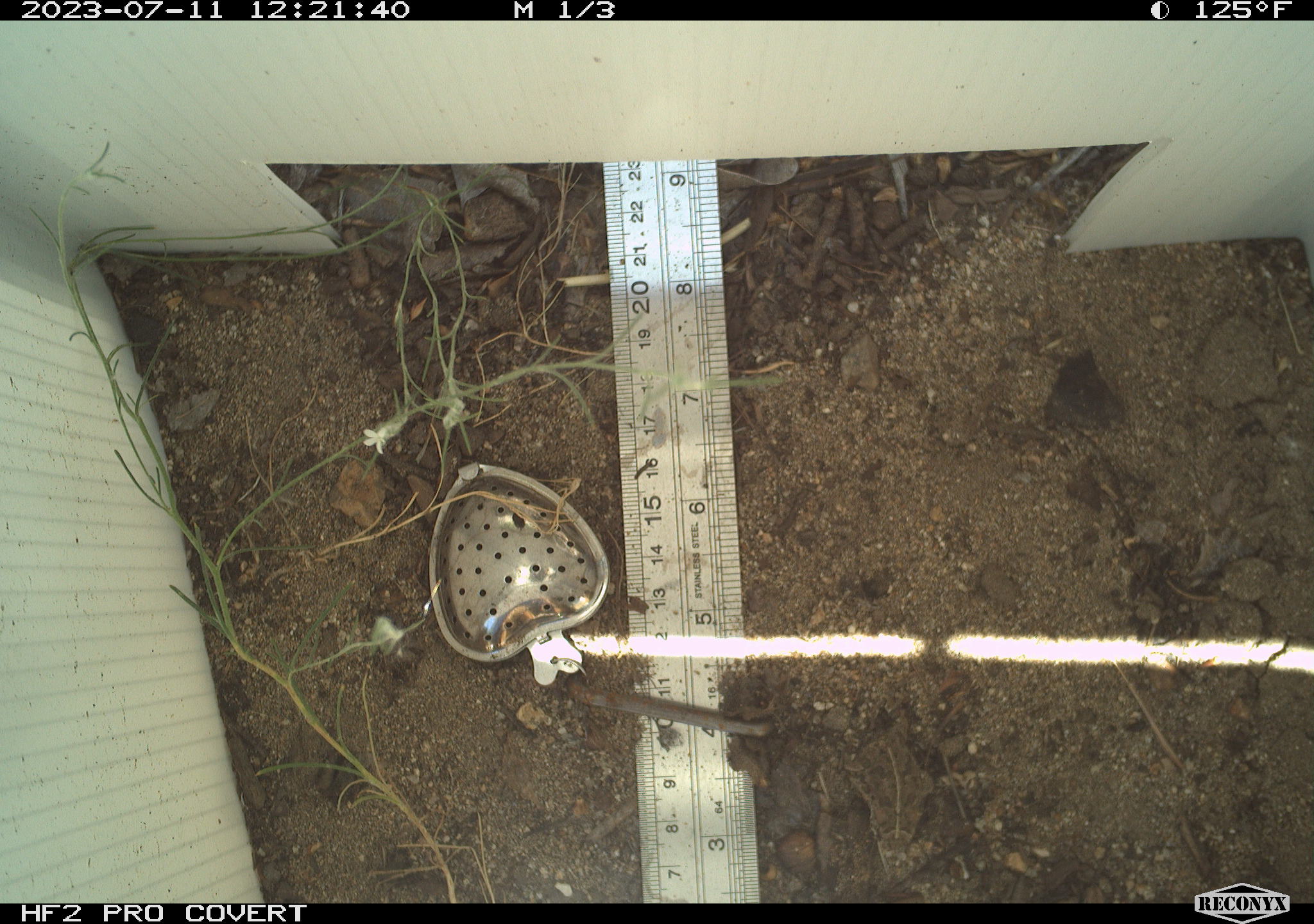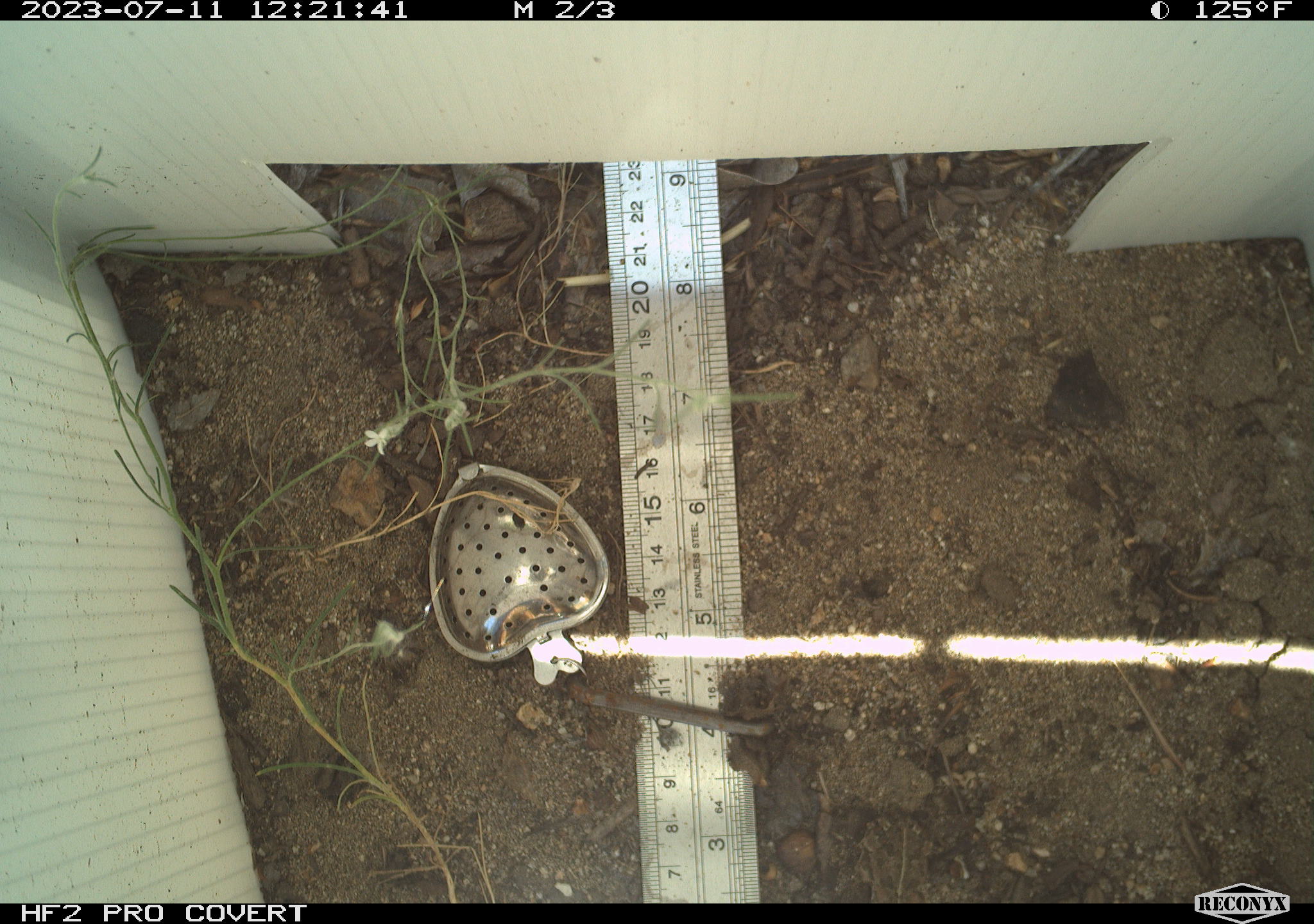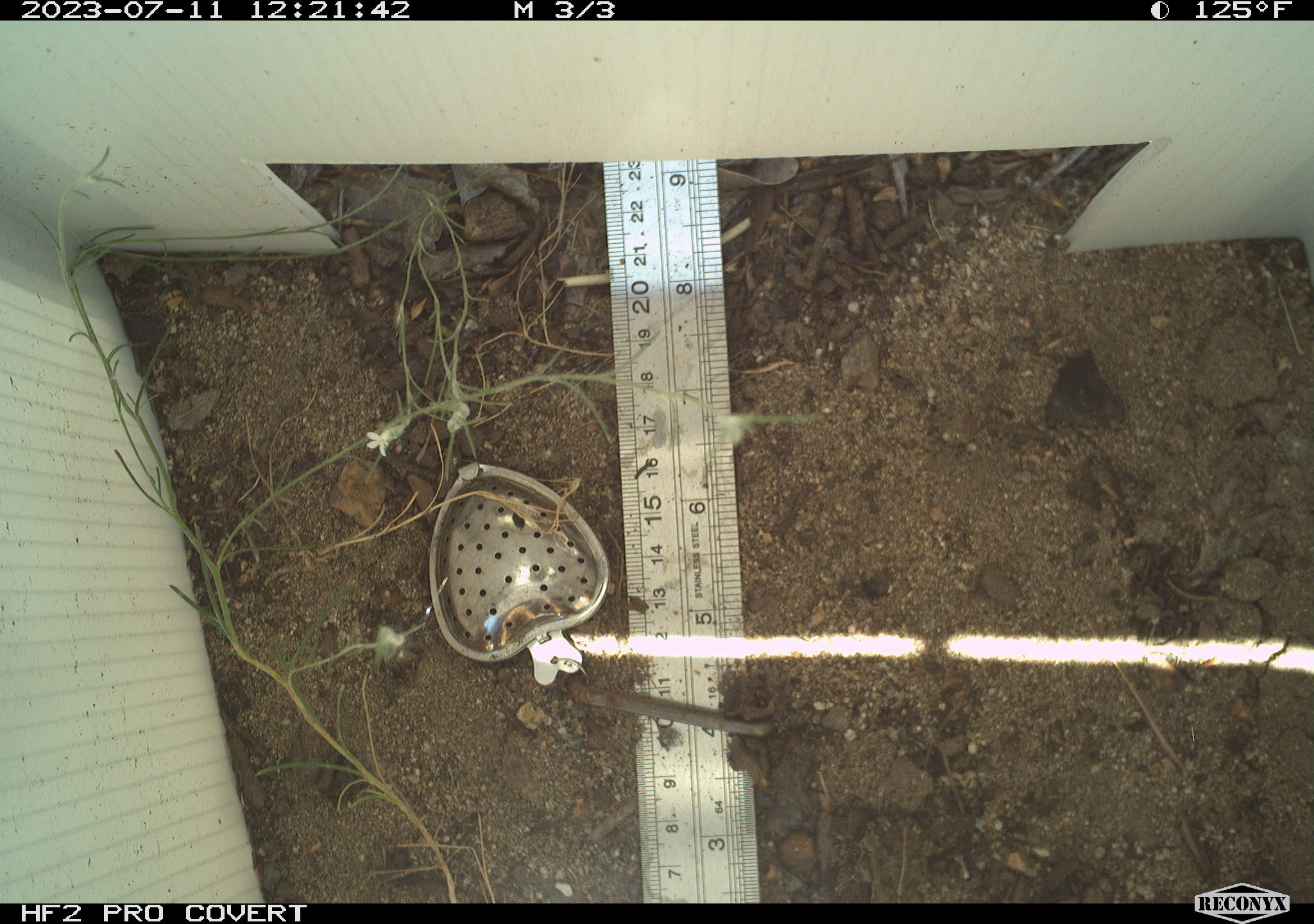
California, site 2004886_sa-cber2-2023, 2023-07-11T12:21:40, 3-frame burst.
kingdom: Animalia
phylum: Chordata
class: Amphibia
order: Anura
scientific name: Anura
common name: frogs